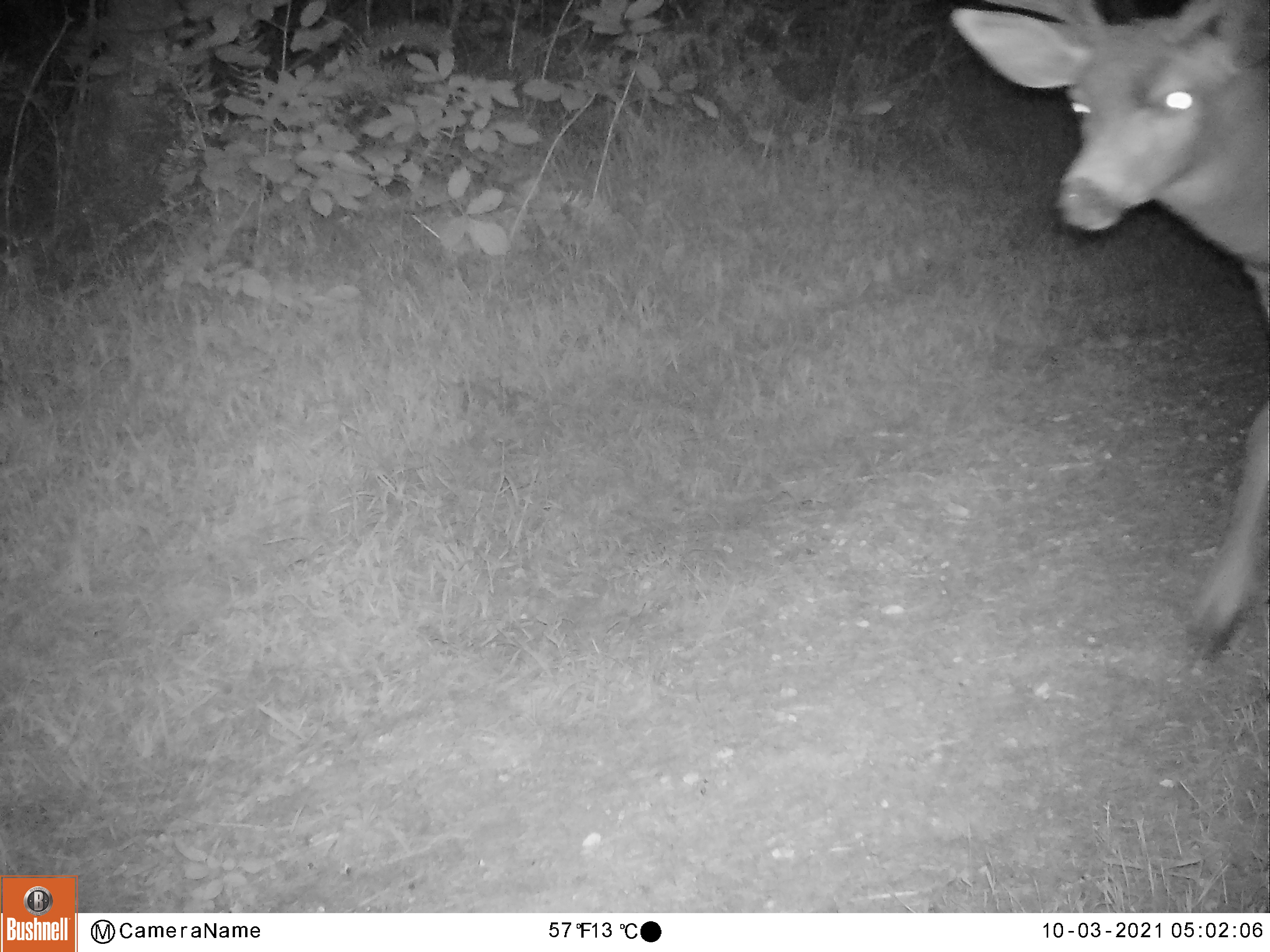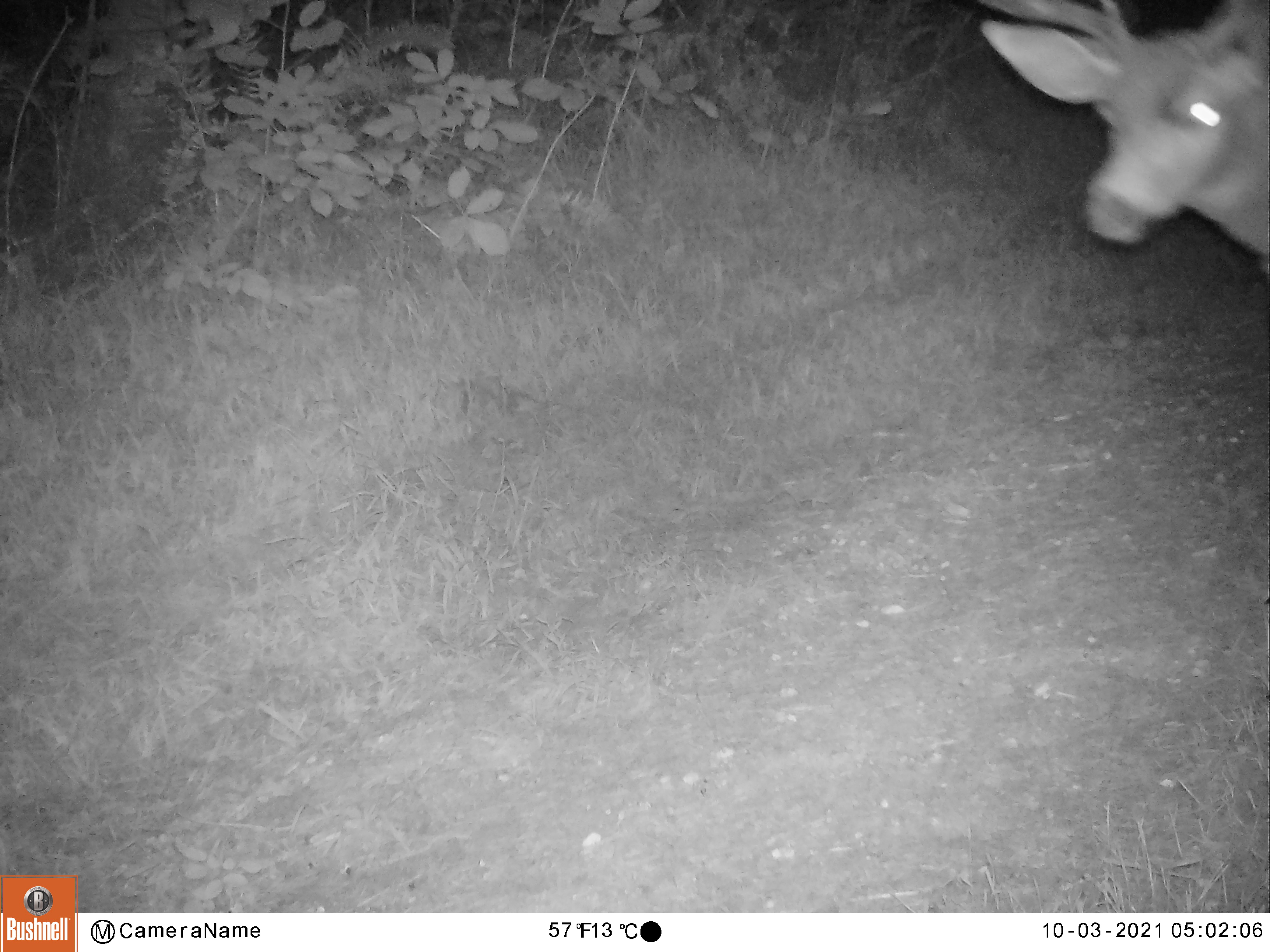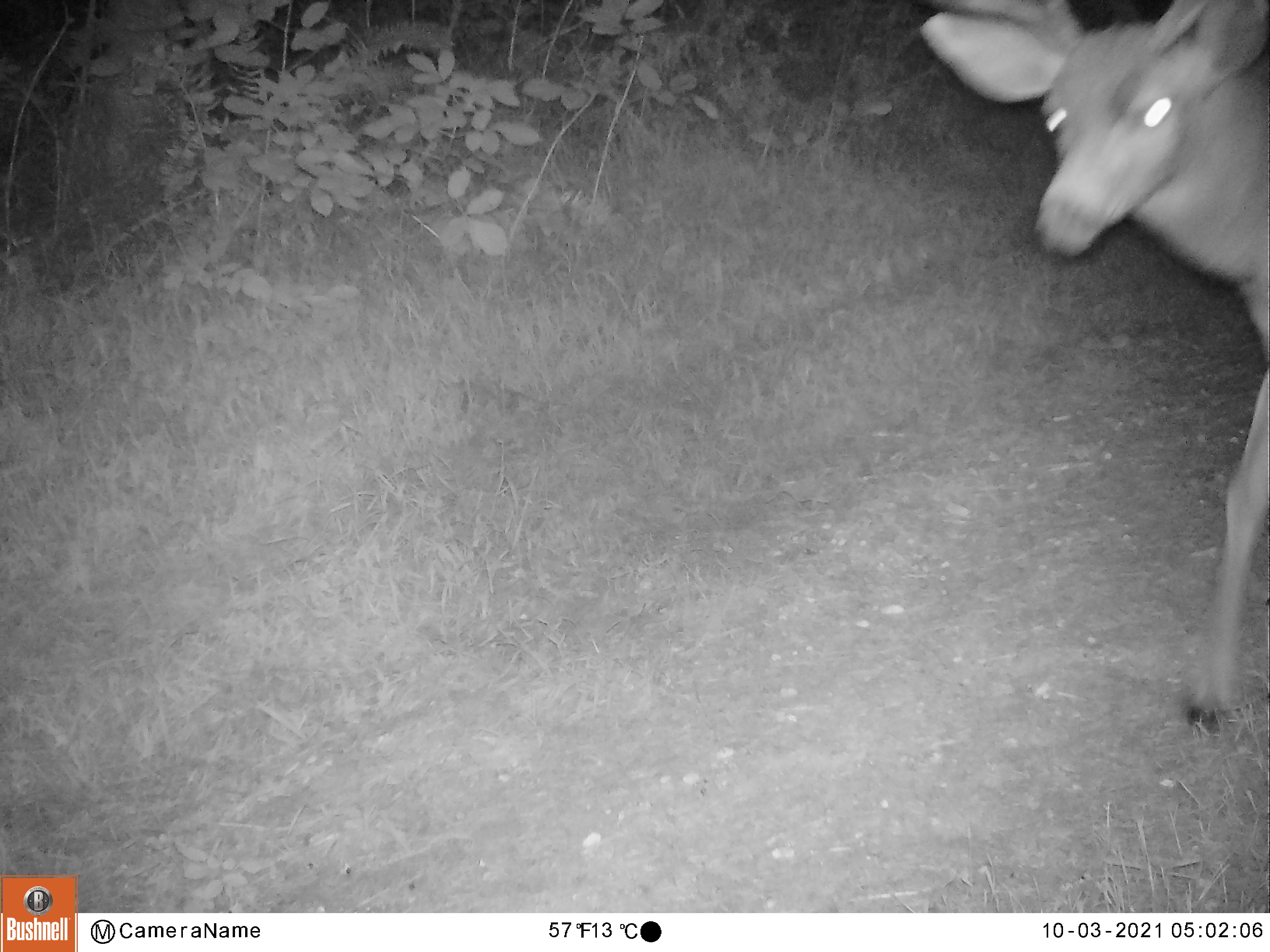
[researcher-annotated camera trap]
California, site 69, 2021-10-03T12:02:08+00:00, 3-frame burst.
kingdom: Animalia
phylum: Chordata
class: Mammalia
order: Artiodactyla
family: Cervidae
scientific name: Cervidae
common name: elk or deer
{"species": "elk or deer (Cervidae)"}